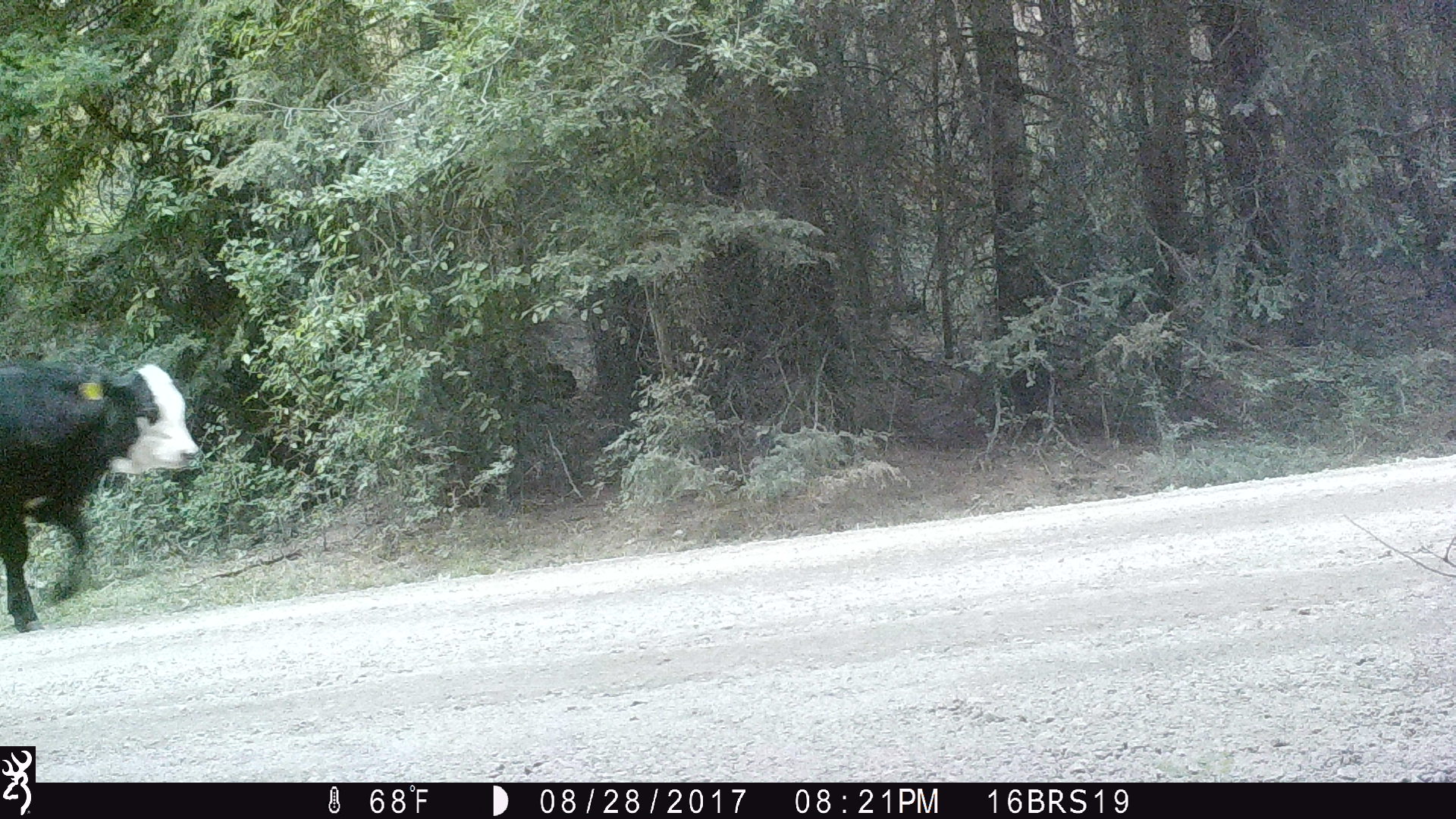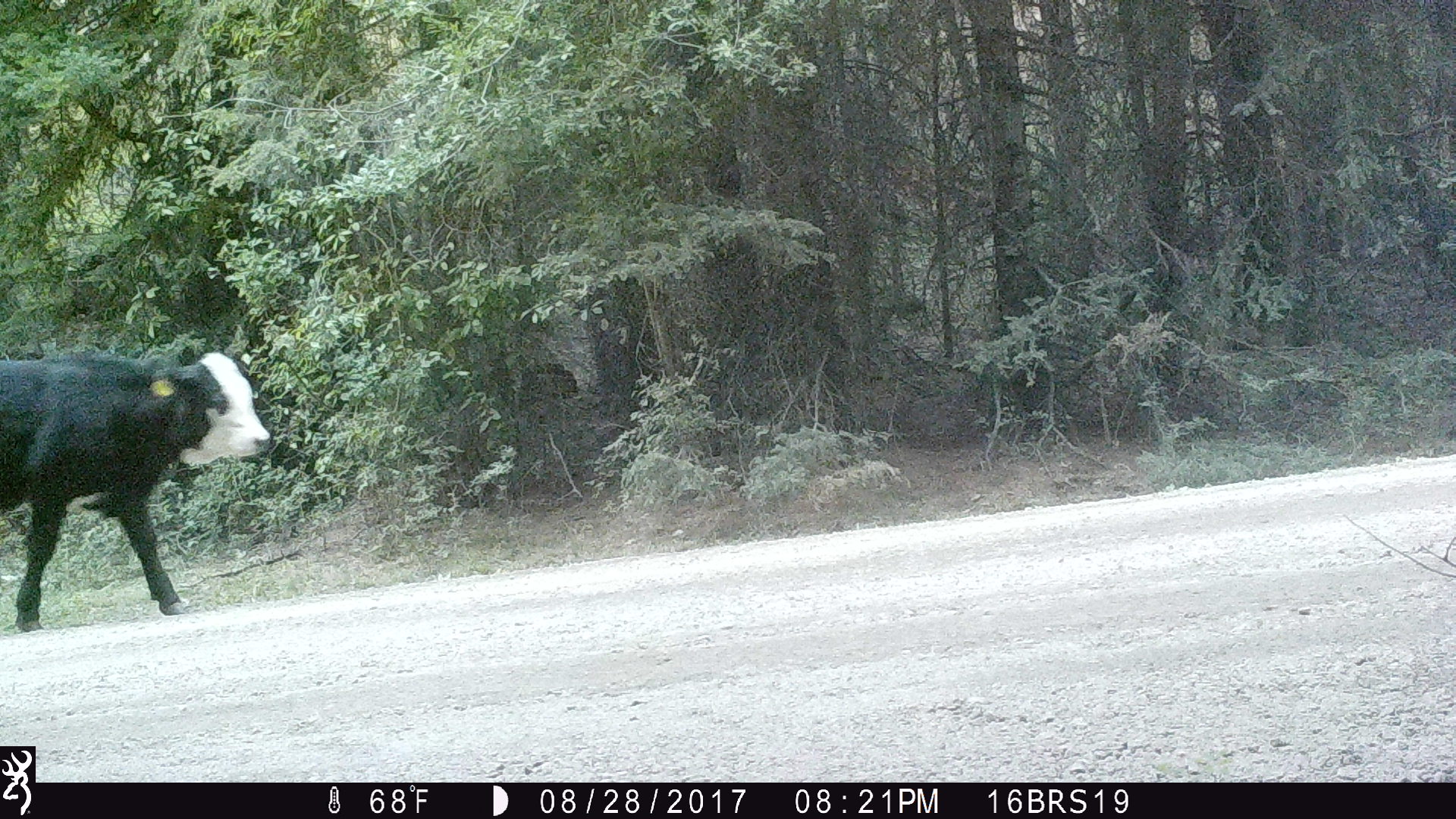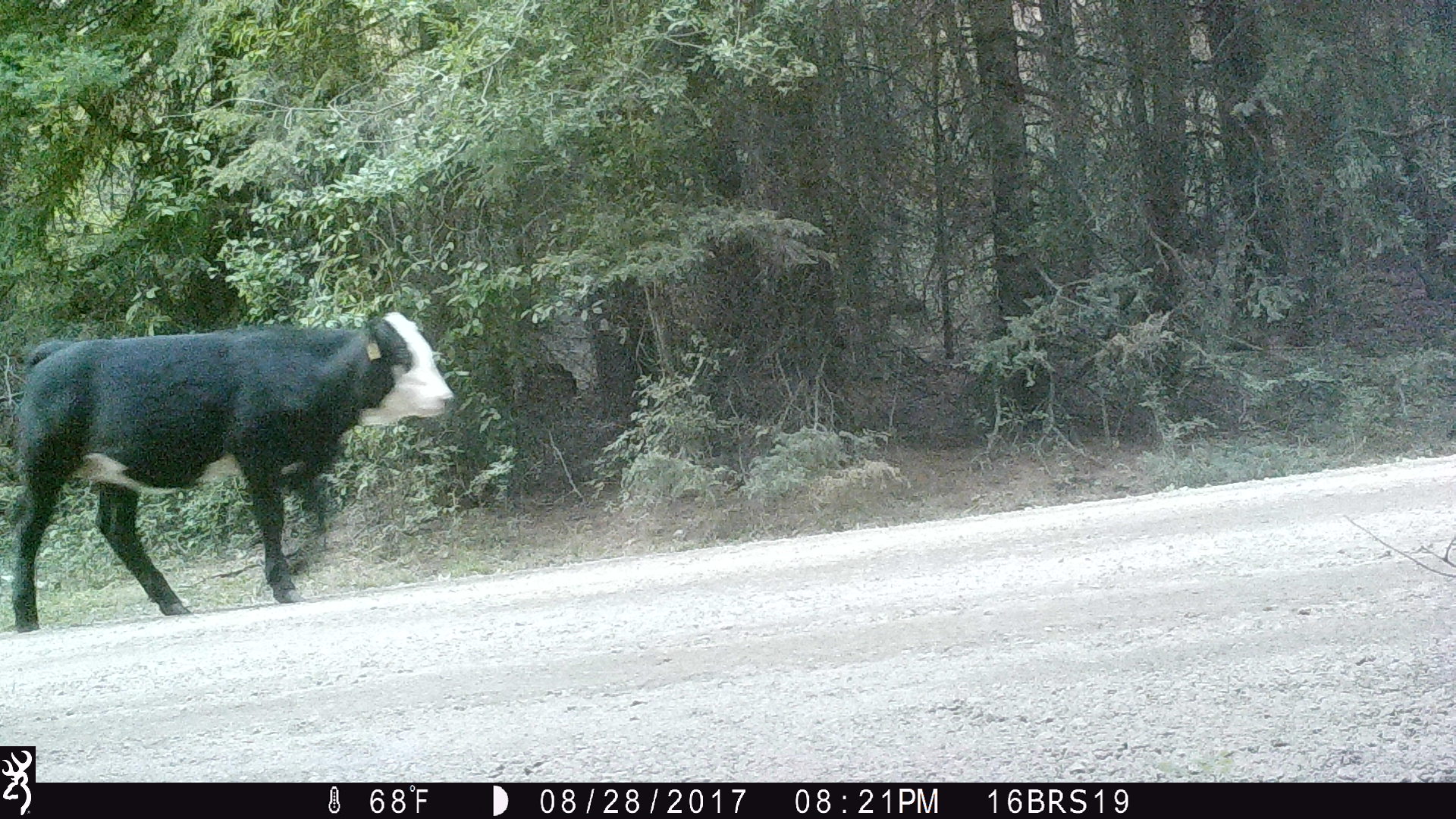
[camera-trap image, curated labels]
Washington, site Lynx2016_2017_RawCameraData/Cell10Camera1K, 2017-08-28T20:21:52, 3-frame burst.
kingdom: Animalia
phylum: Chordata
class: Mammalia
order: Artiodactyla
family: Bovidae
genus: Bos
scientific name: Bos taurus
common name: domestic cattle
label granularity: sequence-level